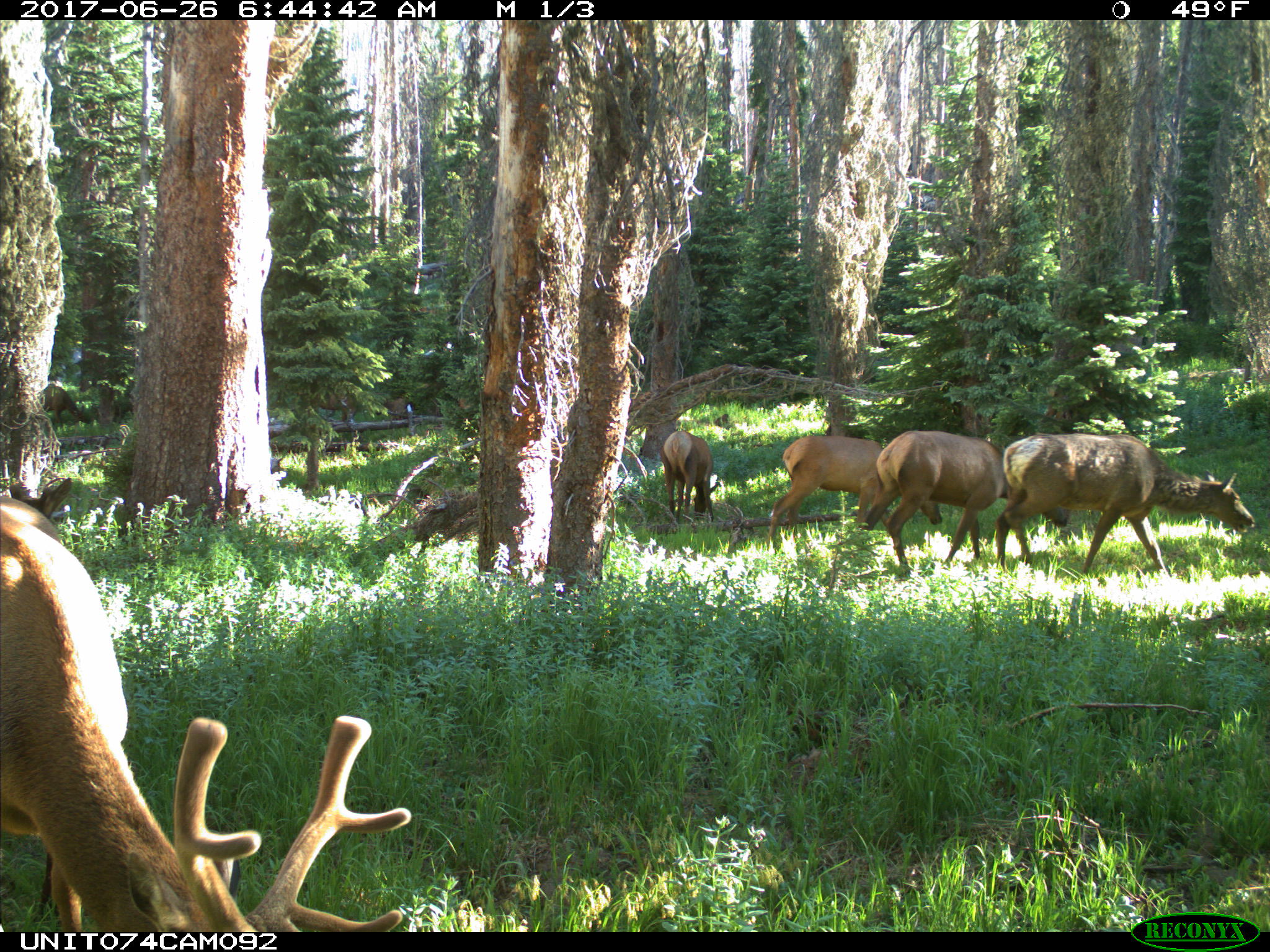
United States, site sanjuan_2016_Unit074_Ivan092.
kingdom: Animalia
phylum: Chordata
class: Mammalia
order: Artiodactyla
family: Cervidae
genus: Cervus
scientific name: Cervus elaphus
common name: red deer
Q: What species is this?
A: Cervus elaphus (red deer).